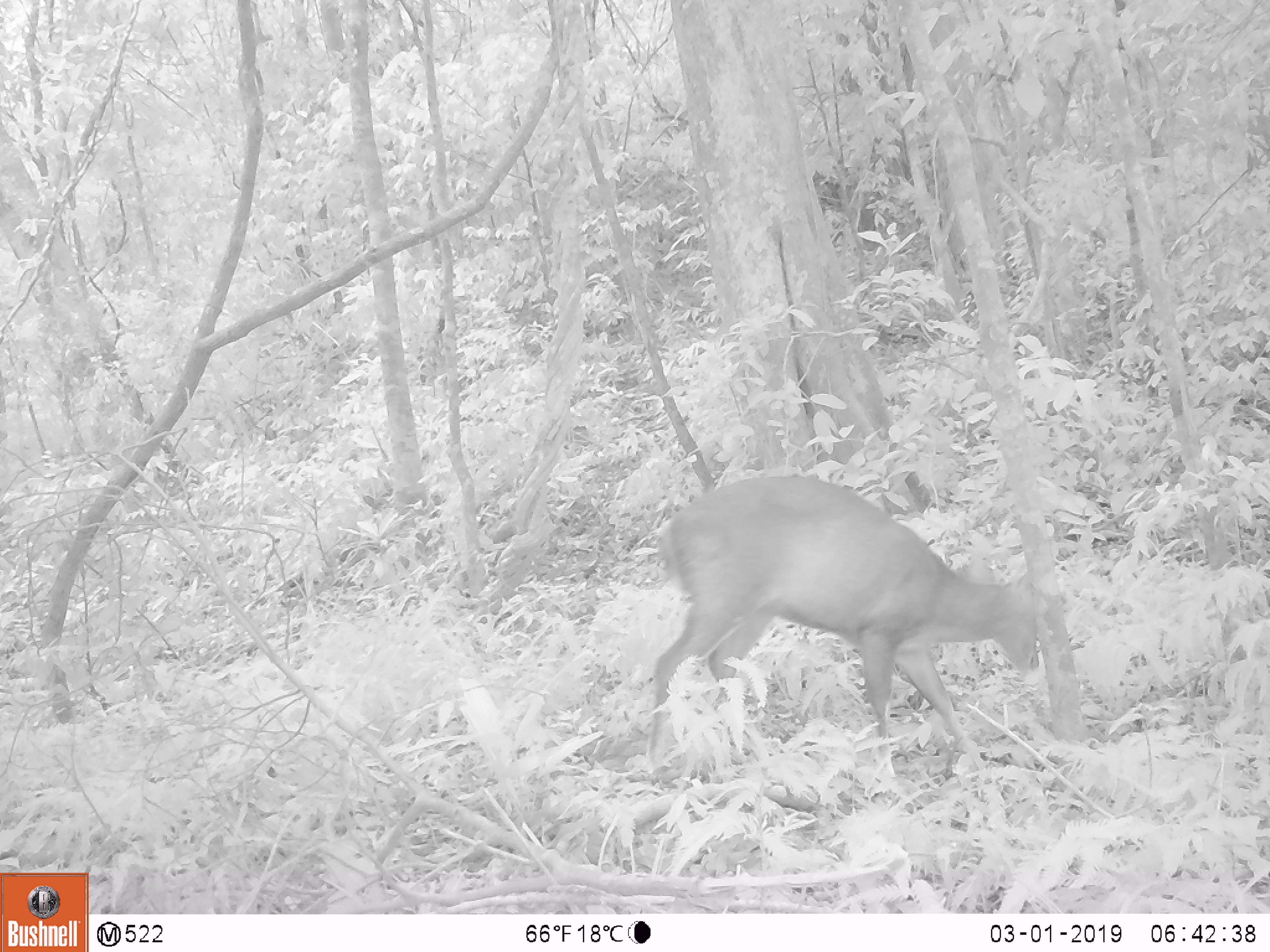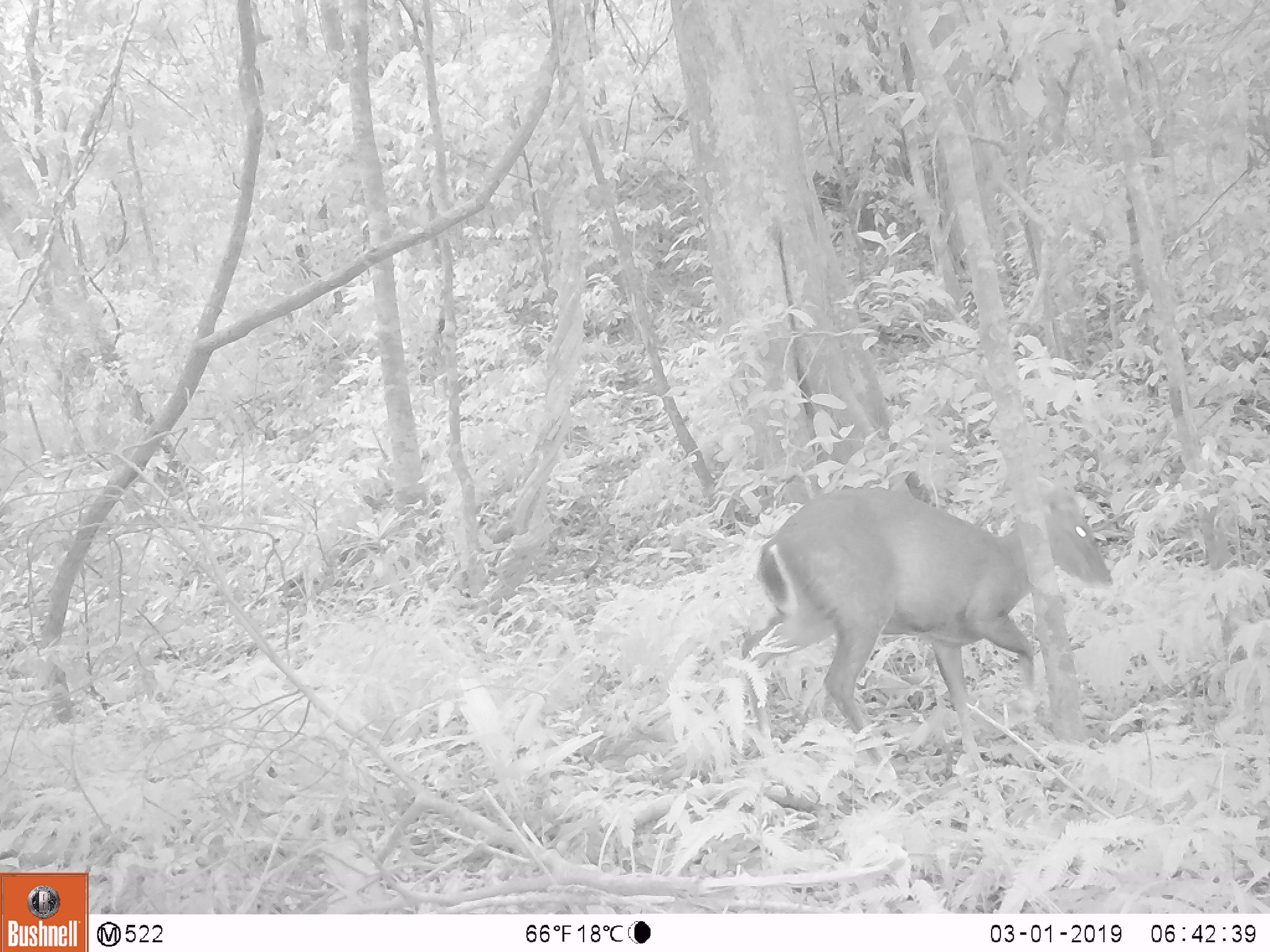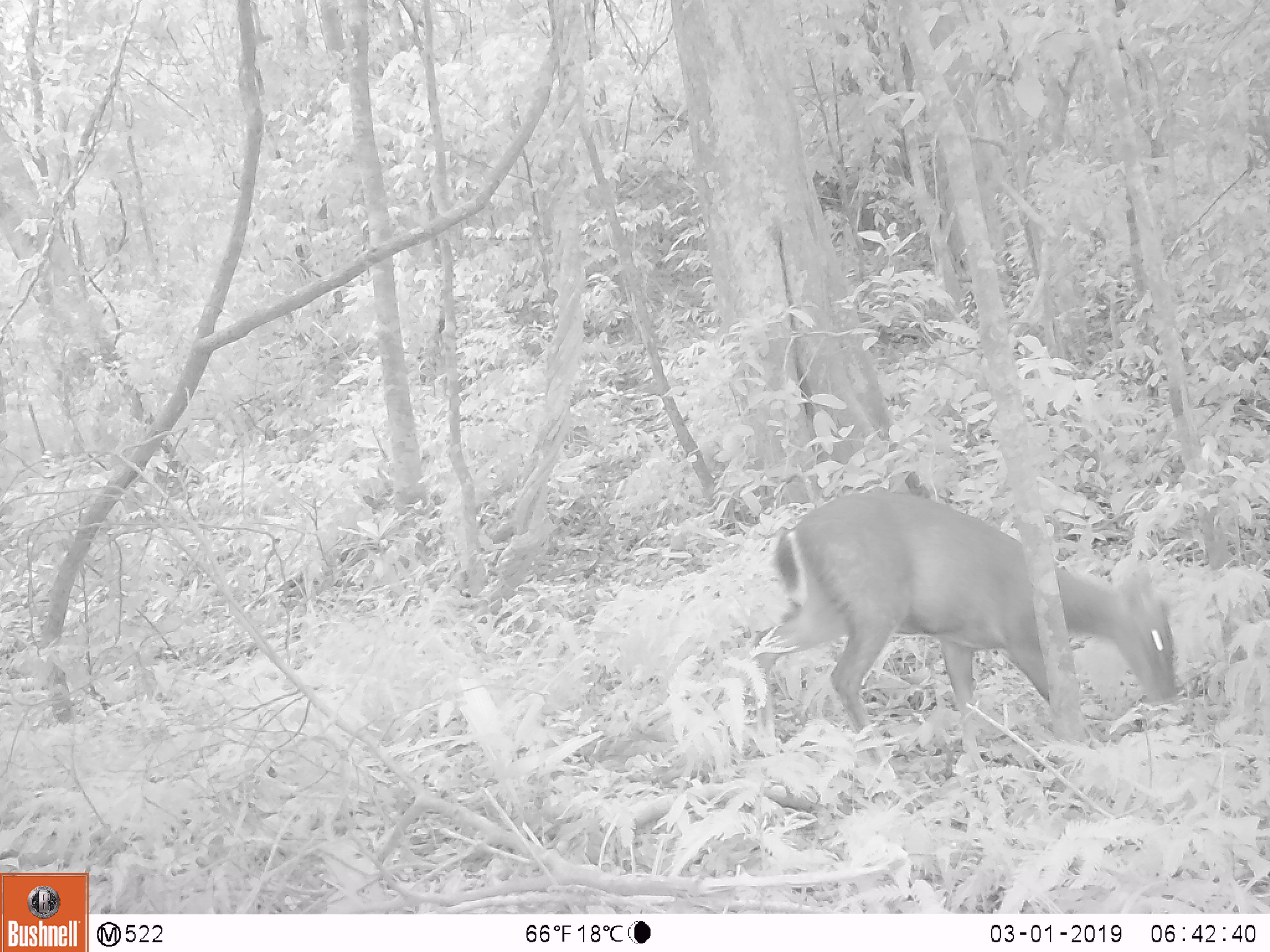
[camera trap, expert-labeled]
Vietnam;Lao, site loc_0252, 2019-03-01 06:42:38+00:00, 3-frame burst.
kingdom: Animalia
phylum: Chordata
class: Mammalia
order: Artiodactyla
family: Cervidae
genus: Muntiacus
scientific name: Muntiacus rooseveltorum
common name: roosevelt's muntjac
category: roosevelts muntjac group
Roosevelts muntjac group (roosevelt's muntjac) (Muntiacus rooseveltorum). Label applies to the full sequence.